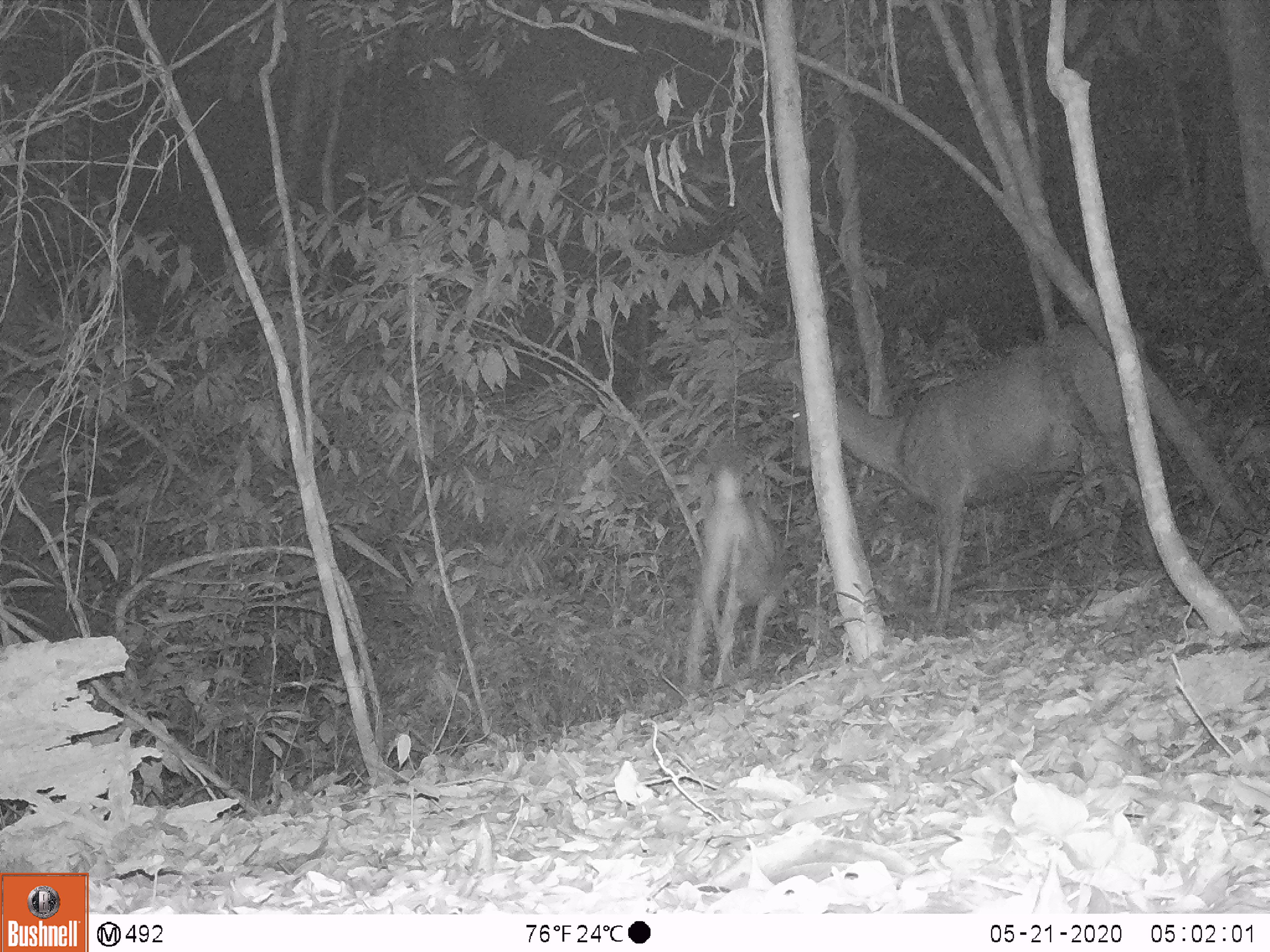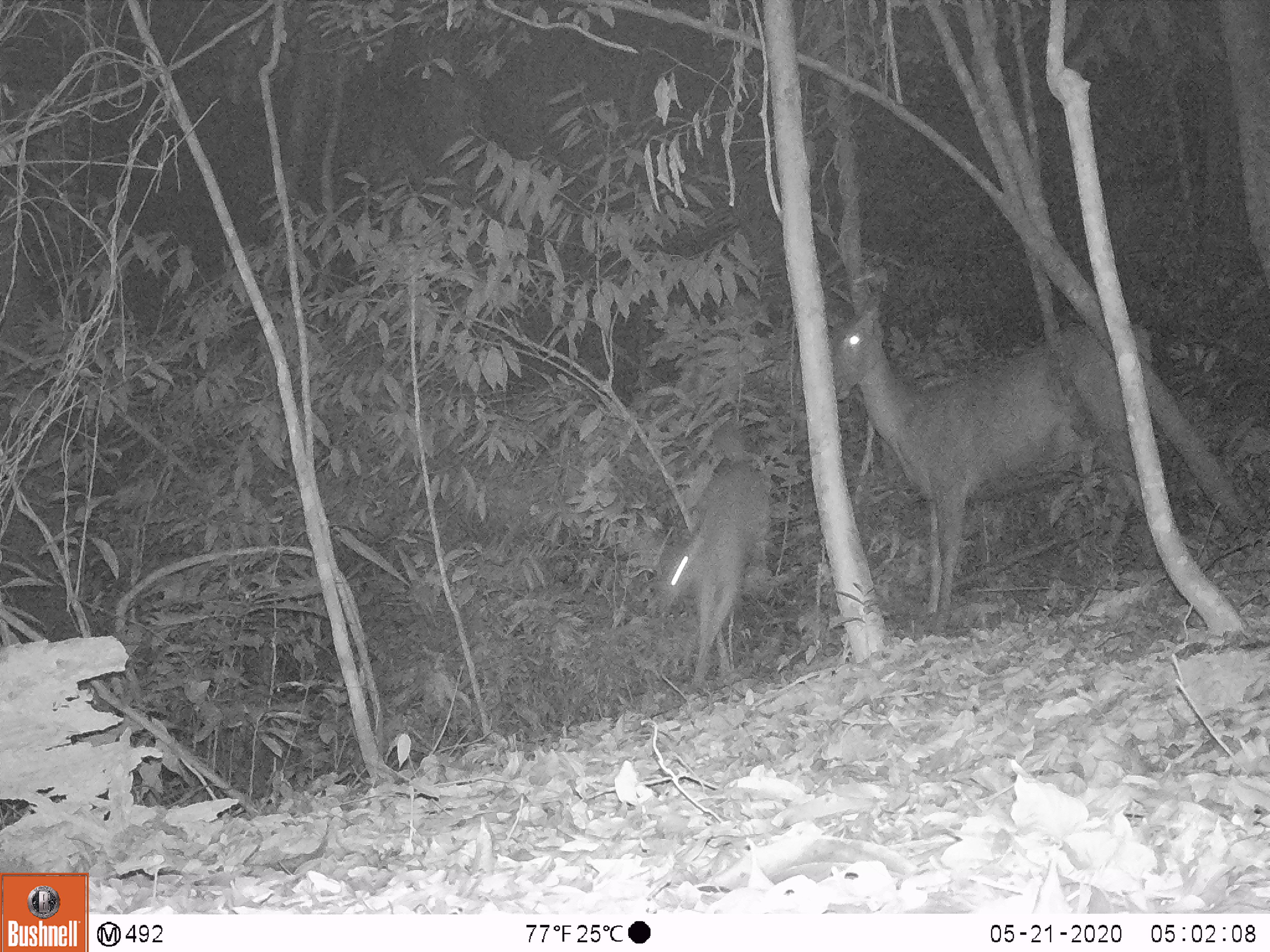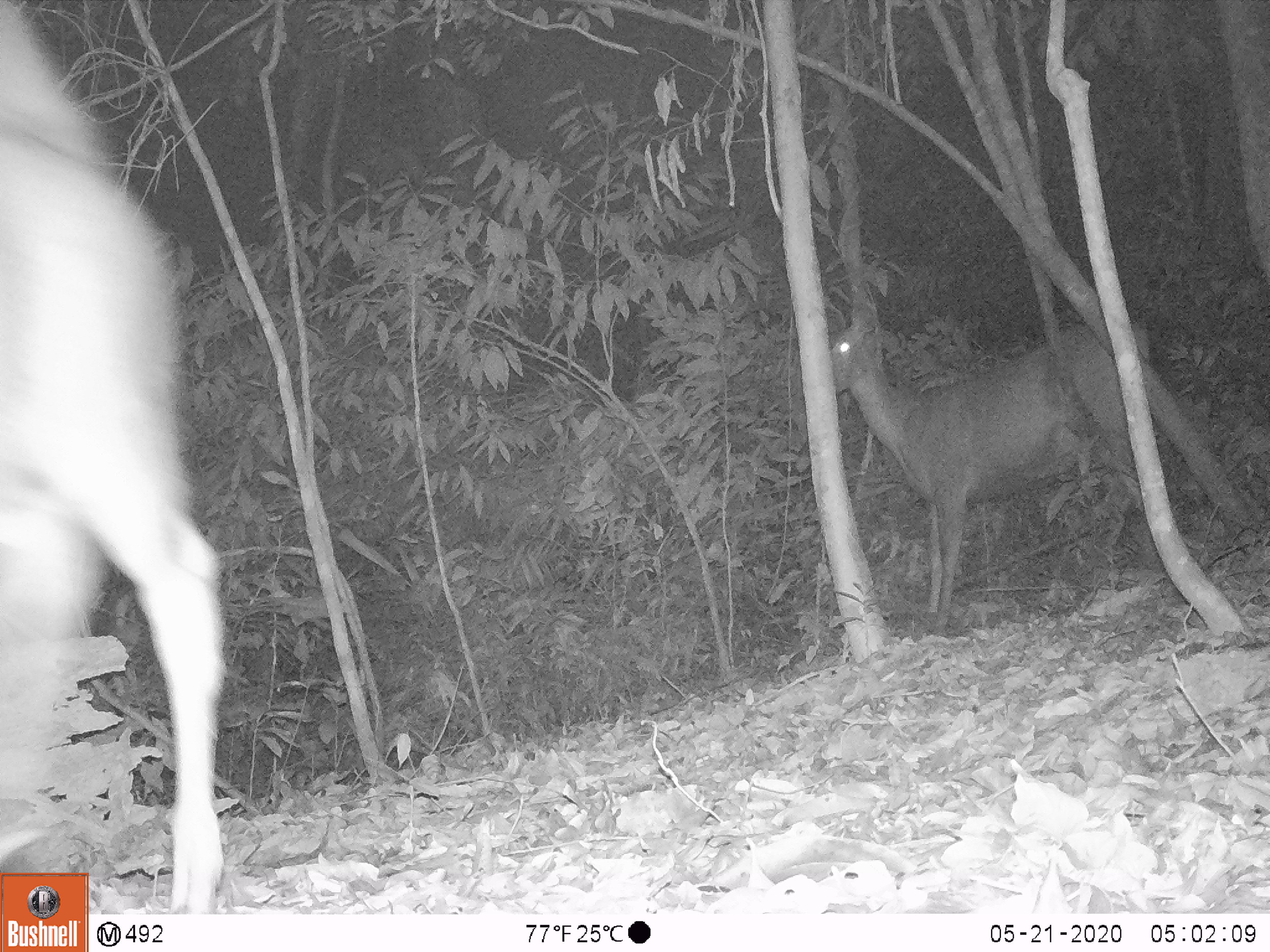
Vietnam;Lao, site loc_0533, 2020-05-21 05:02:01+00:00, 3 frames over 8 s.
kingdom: Animalia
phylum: Chordata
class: Mammalia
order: Artiodactyla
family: Cervidae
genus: Rusa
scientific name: Rusa unicolor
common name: sambar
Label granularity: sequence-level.